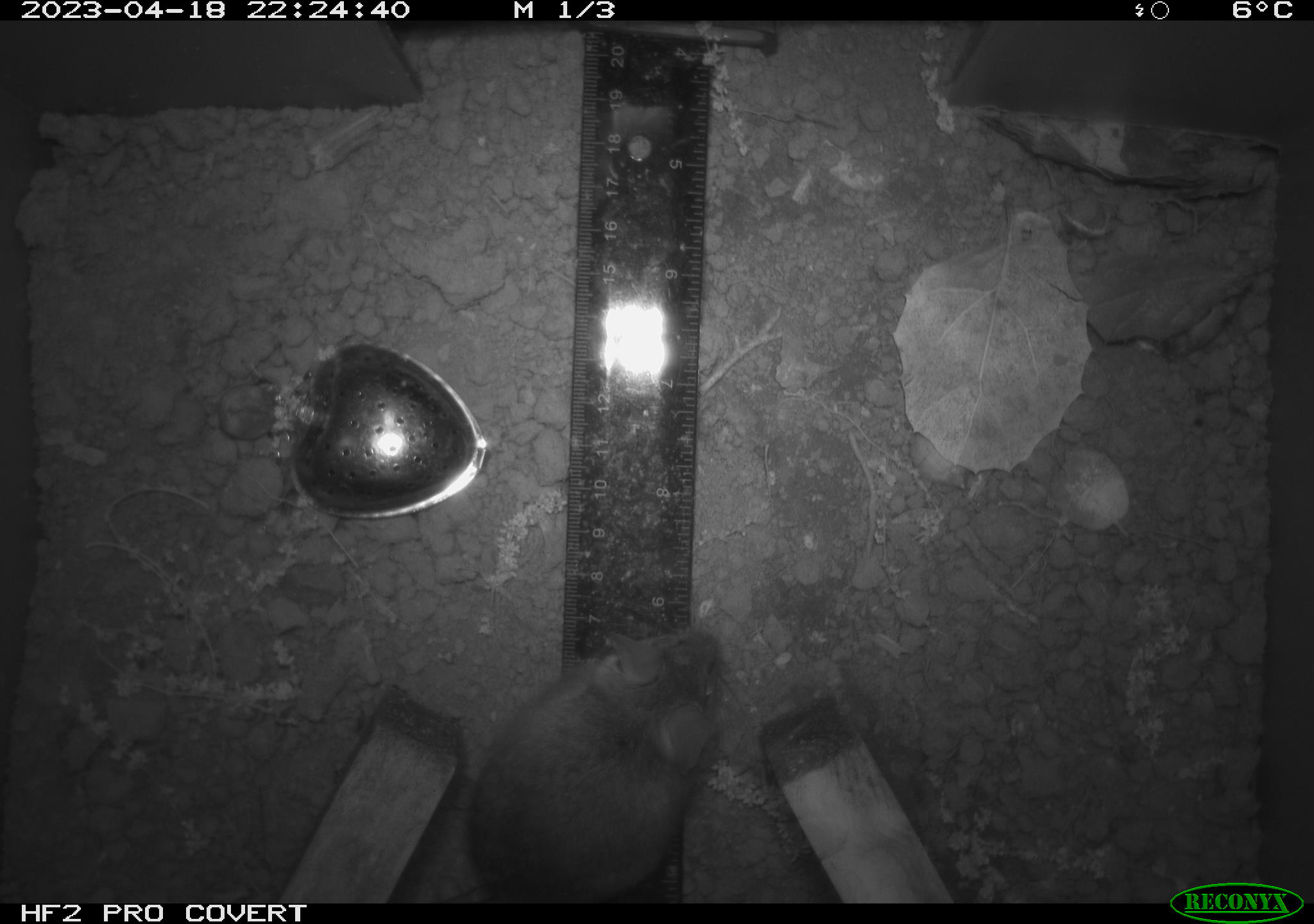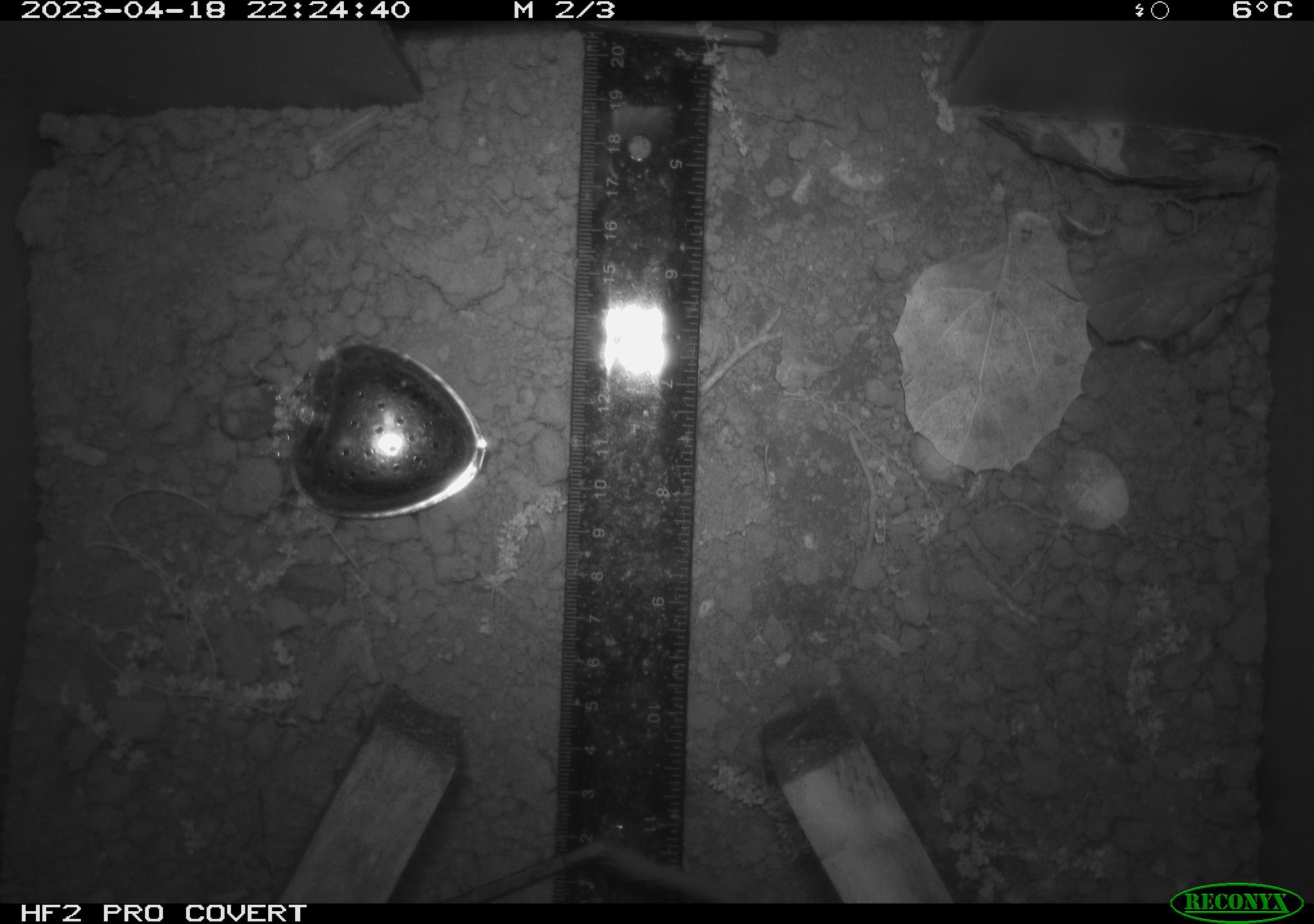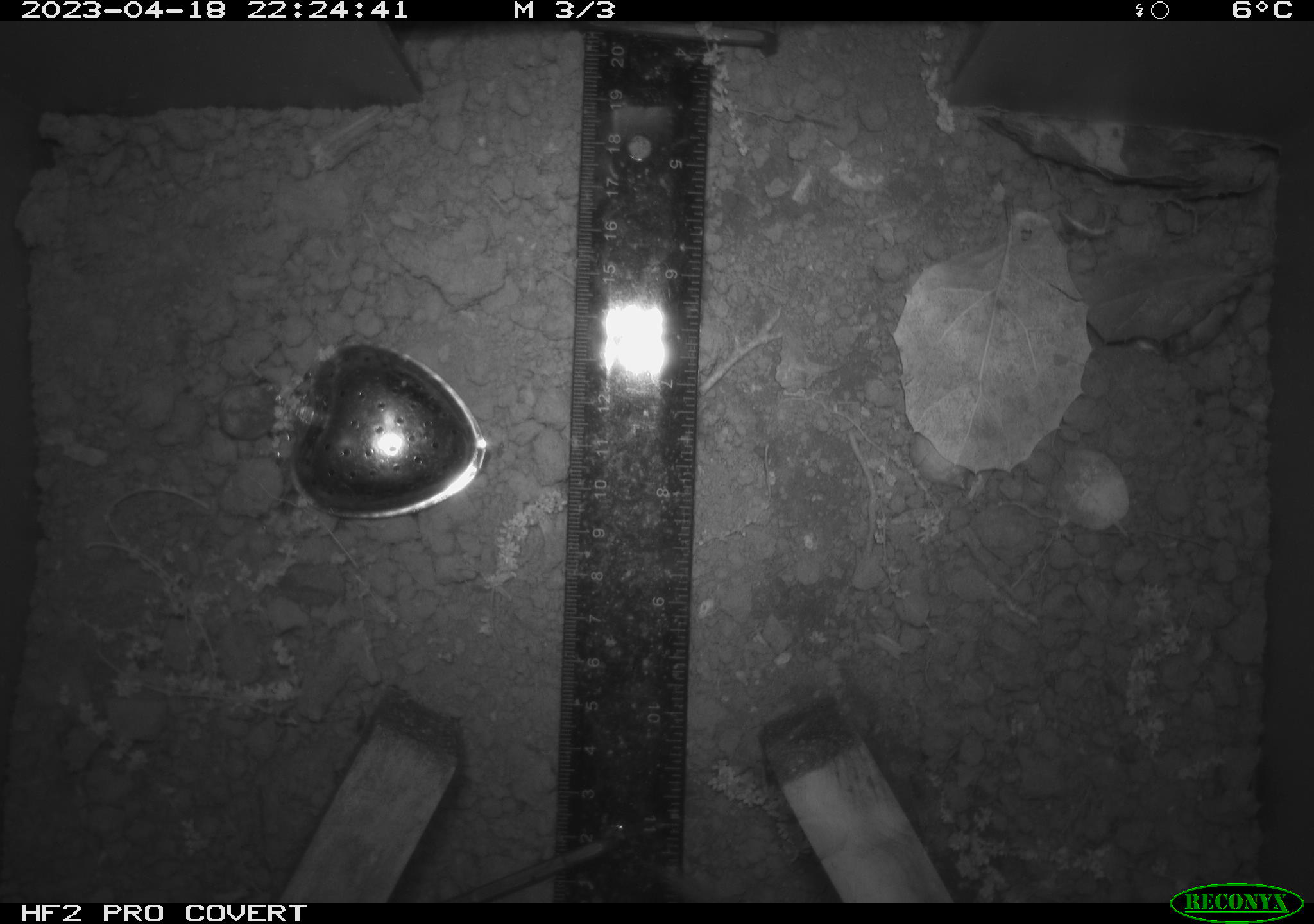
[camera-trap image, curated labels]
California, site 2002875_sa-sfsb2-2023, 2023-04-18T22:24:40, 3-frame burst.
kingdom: Animalia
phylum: Chordata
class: Mammalia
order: Rodentia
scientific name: Rodentia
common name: mouse species